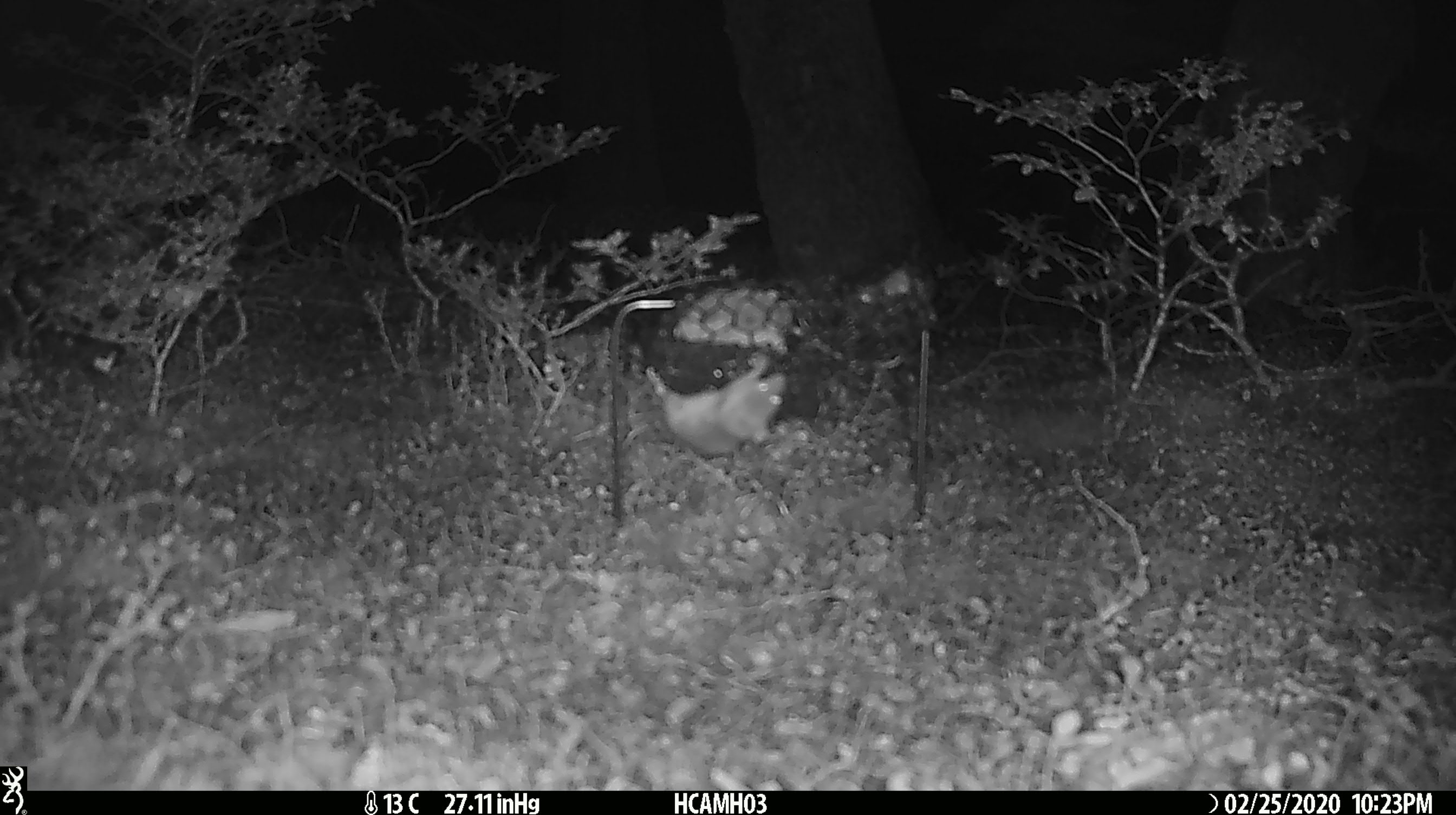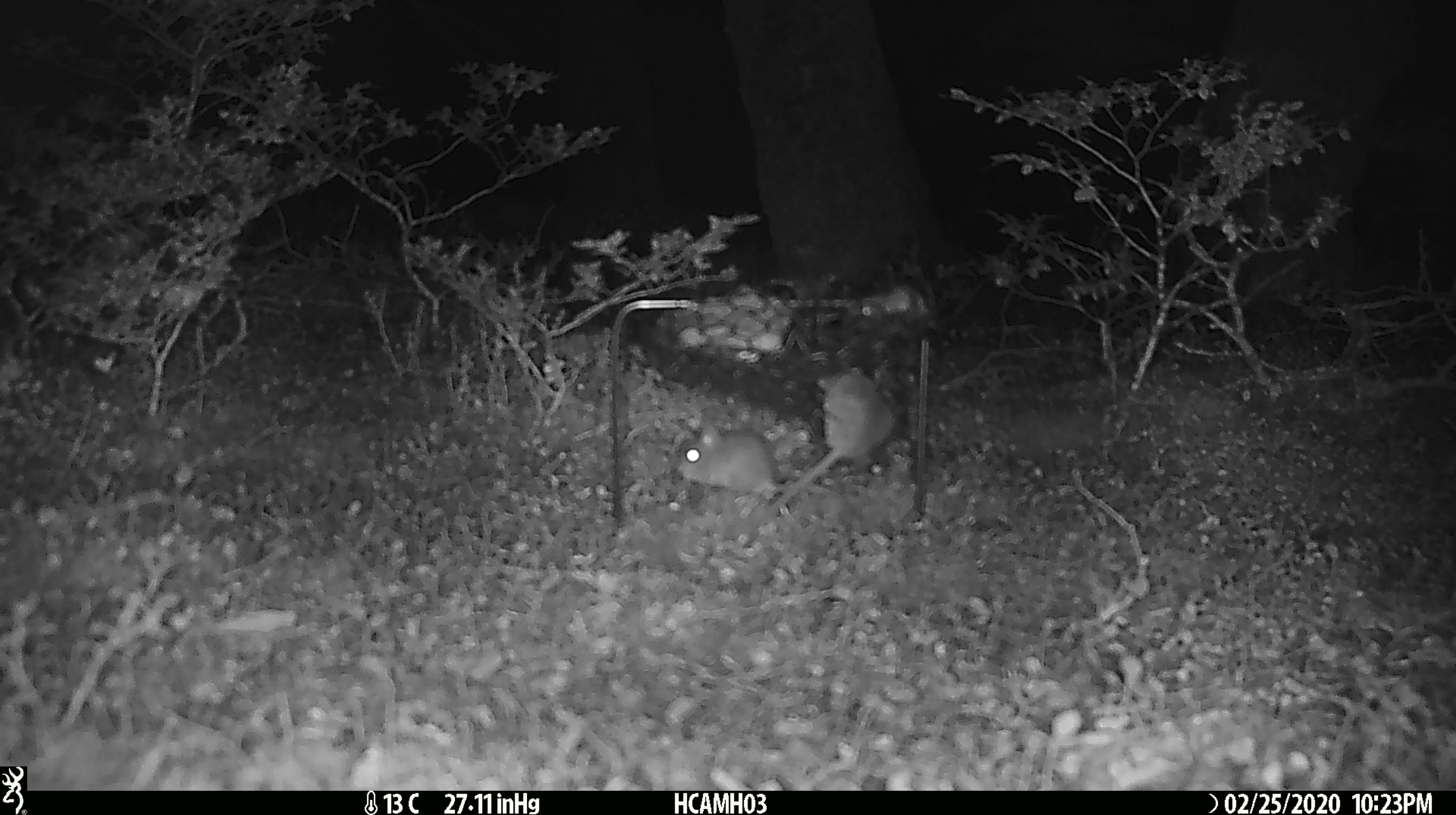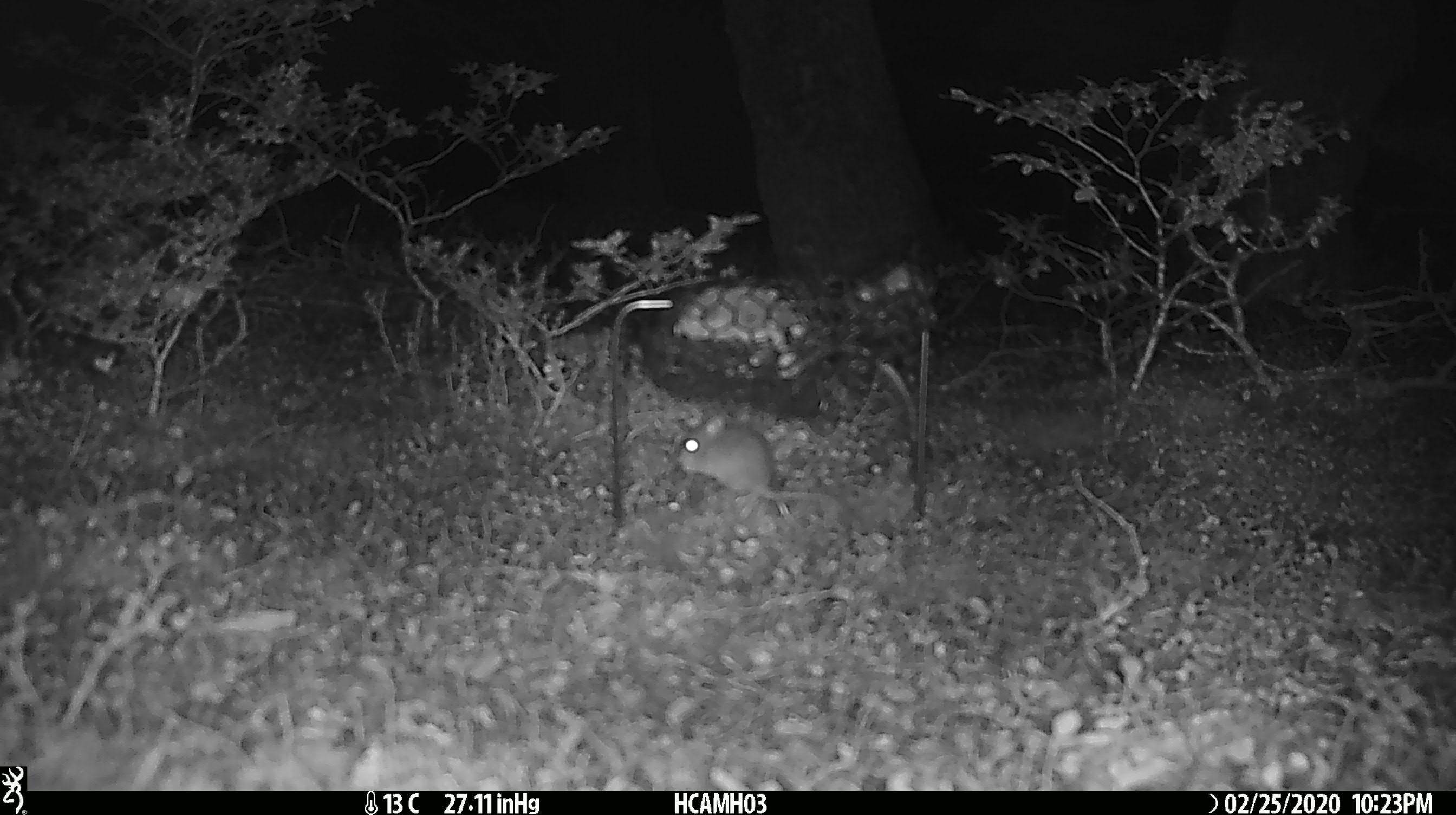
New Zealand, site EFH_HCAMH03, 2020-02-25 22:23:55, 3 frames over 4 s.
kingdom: Animalia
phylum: Chordata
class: Mammalia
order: Rodentia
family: Muridae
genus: Mus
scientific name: Mus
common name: mouse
Mouse (Mus).